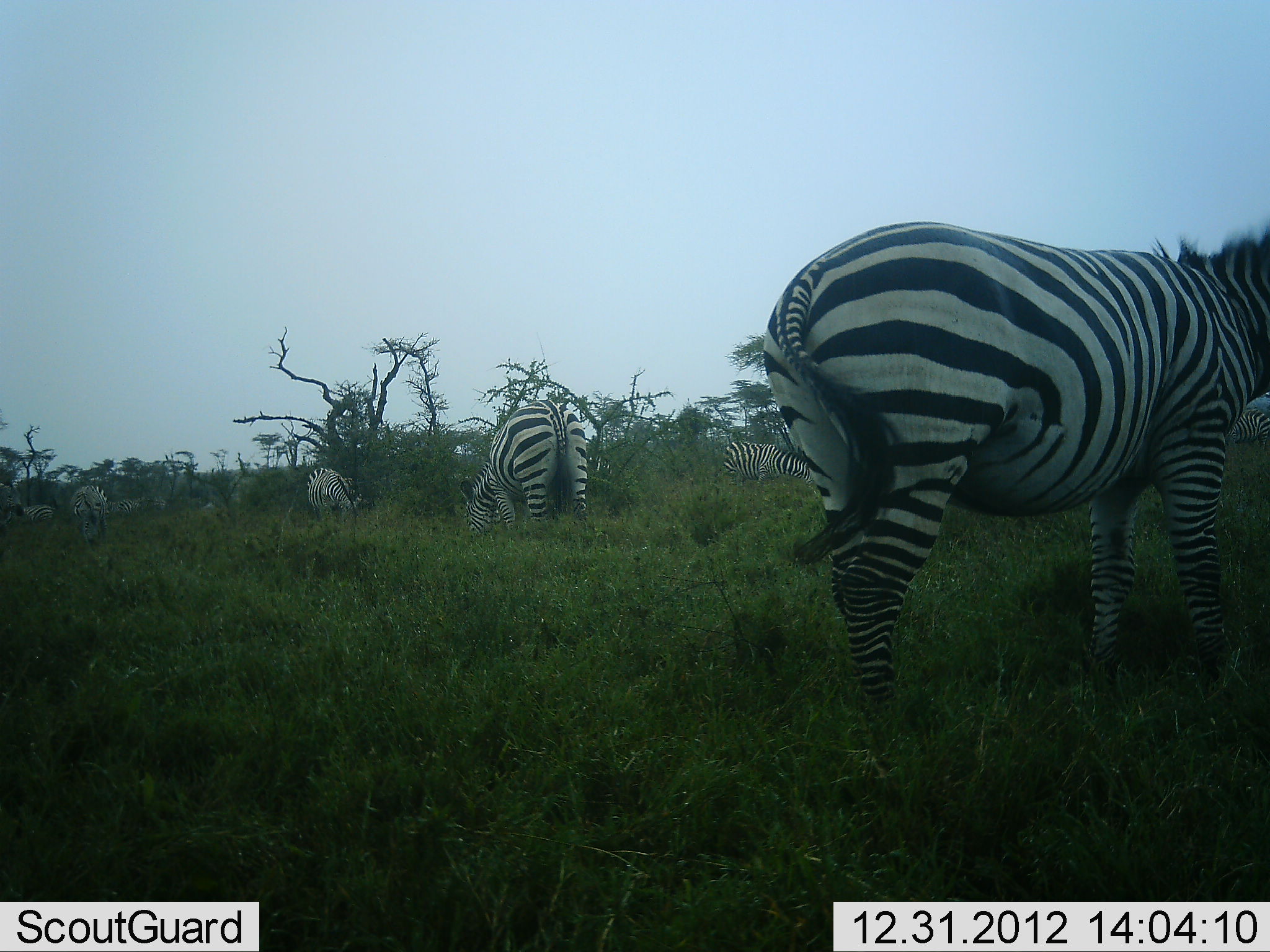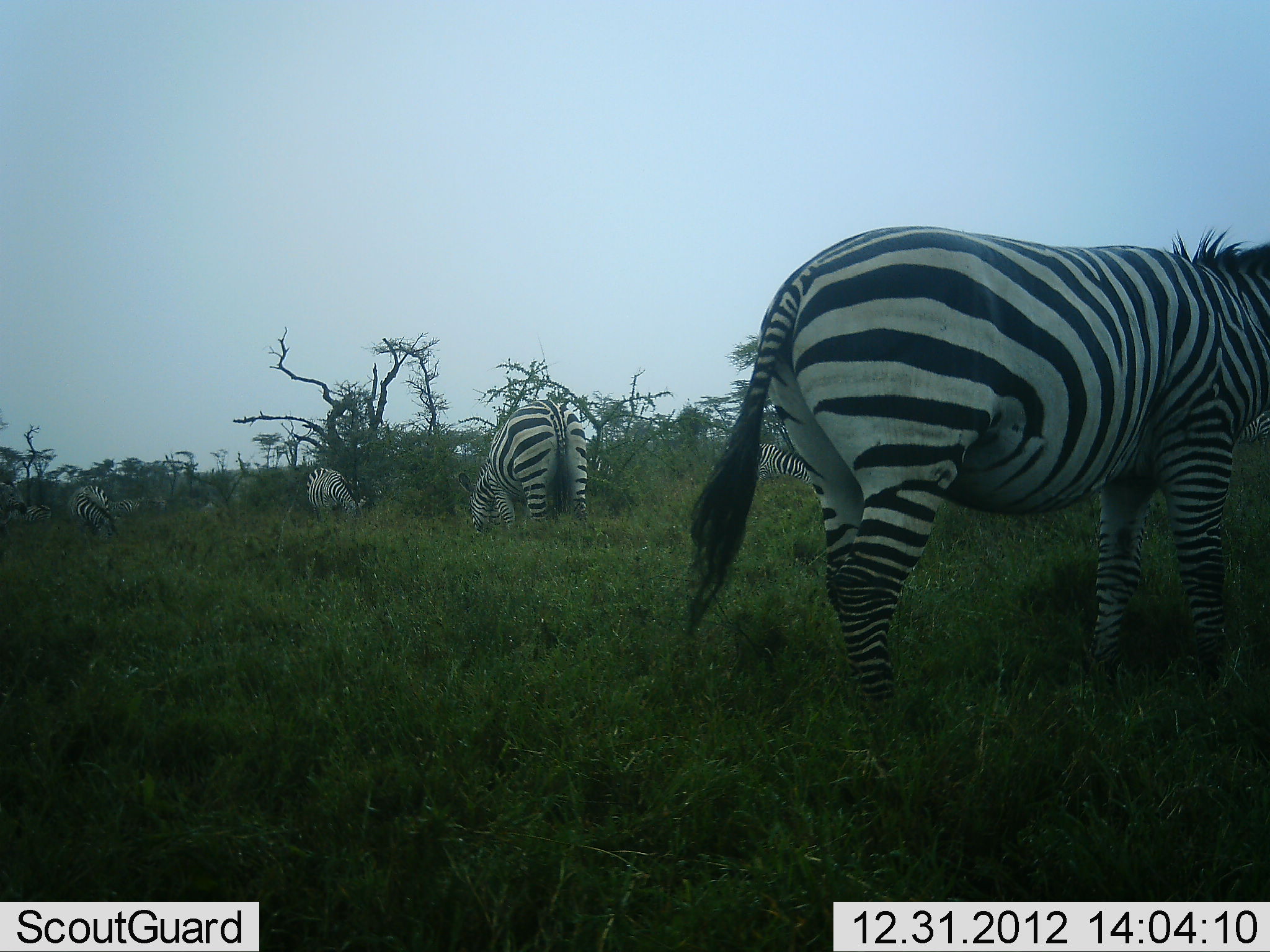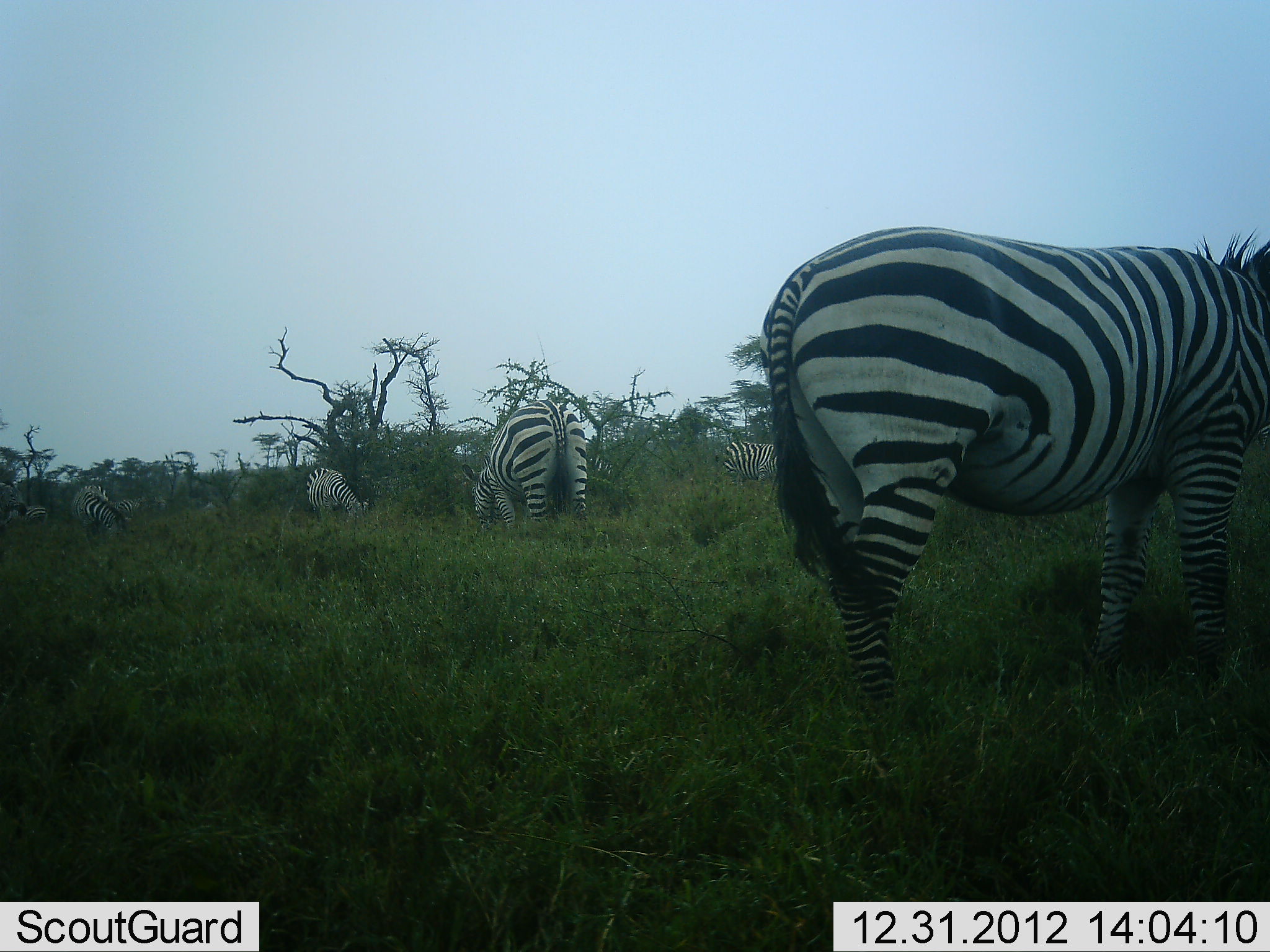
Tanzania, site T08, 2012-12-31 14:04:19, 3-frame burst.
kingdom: Animalia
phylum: Chordata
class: Mammalia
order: Perissodactyla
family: Equidae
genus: Equus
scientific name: Equus quagga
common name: plains zebra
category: zebra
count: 5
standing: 38%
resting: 12%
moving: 19%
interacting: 8%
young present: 0%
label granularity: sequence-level